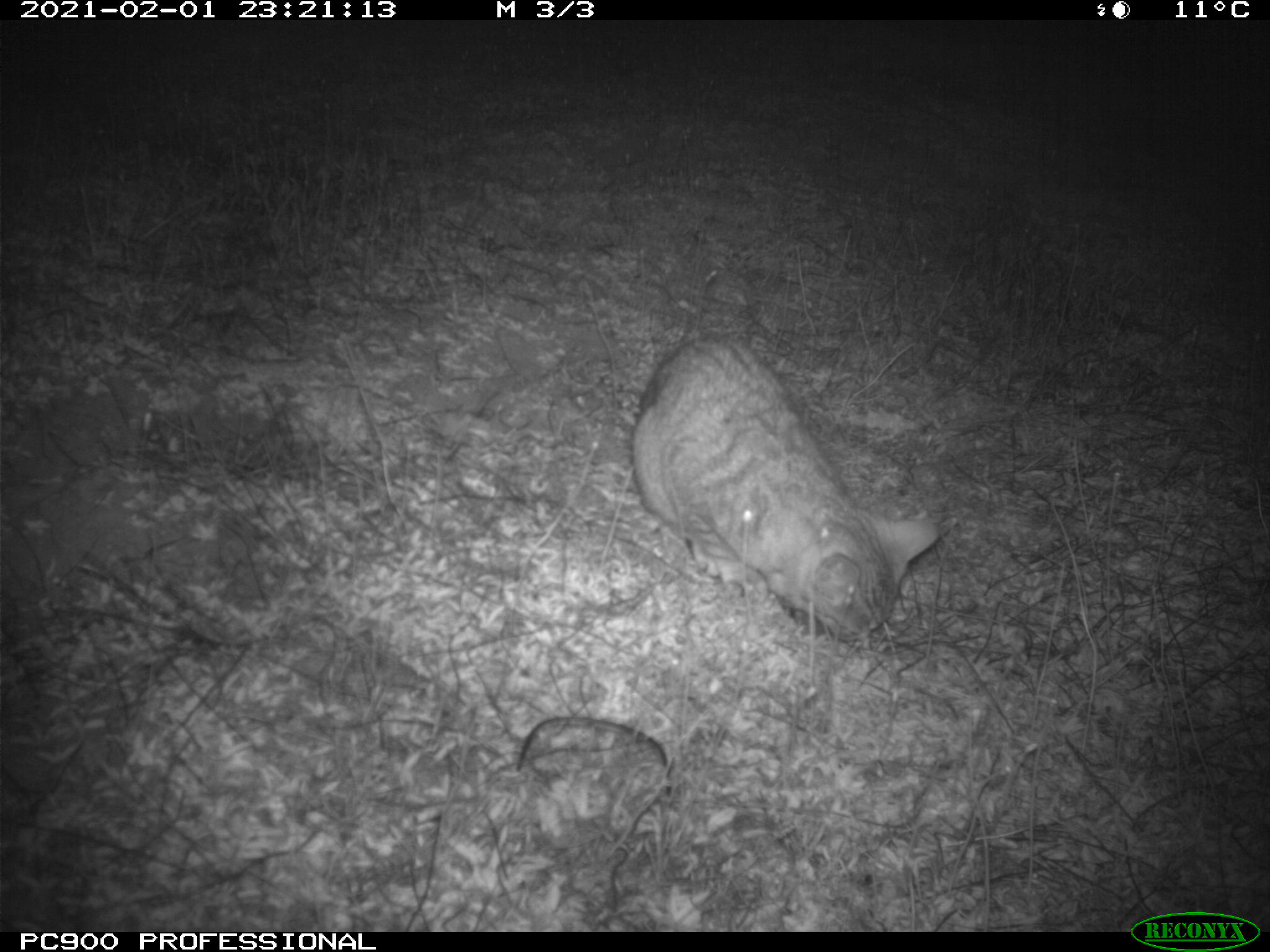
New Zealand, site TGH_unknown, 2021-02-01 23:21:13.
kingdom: Animalia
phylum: Chordata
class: Mammalia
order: Carnivora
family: Felidae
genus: Felis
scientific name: Felis catus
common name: domestic cat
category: cat